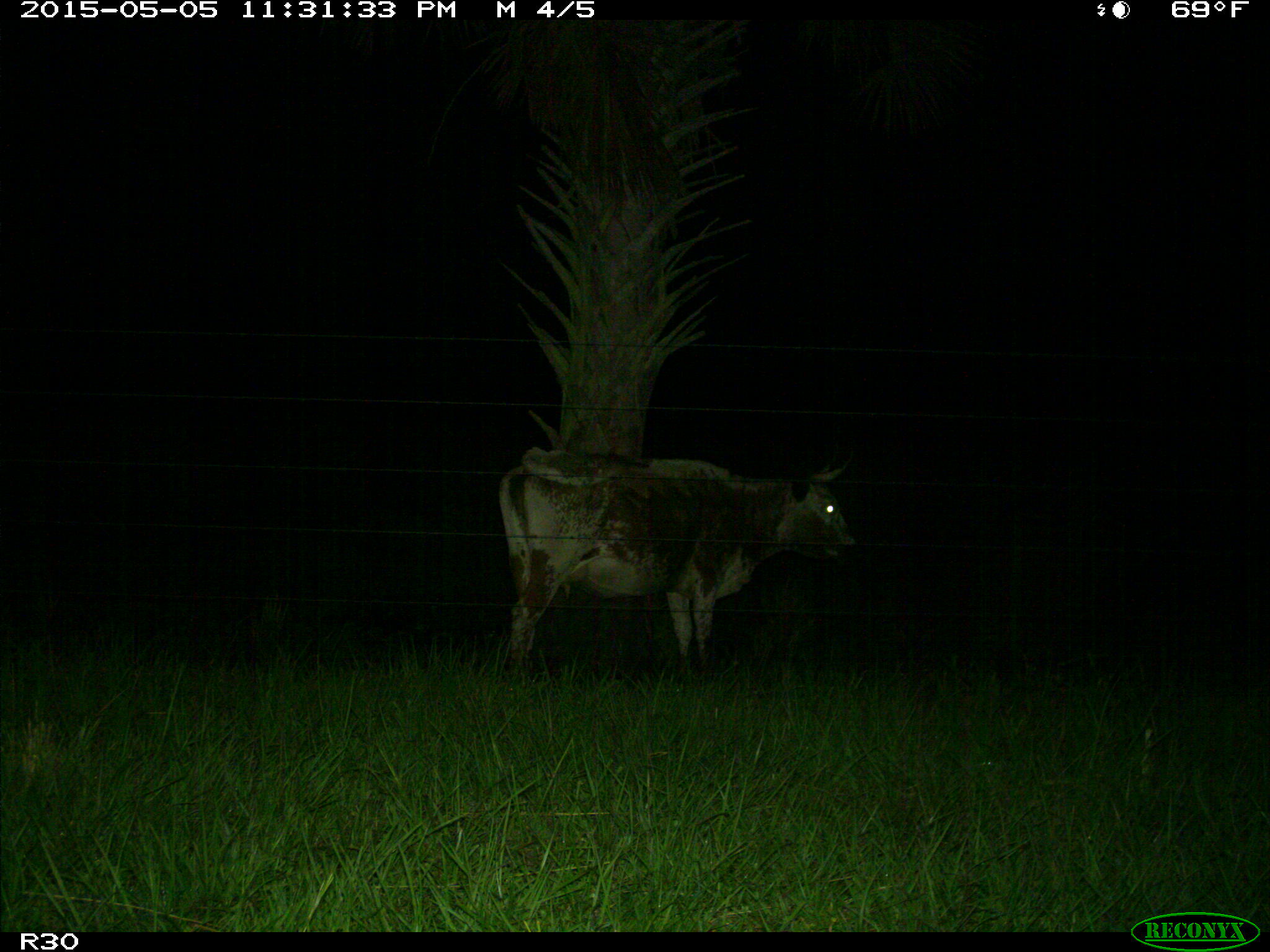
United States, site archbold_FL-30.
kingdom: Animalia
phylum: Chordata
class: Mammalia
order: Artiodactyla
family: Bovidae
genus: Bos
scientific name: Bos taurus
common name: domestic cow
Bos taurus (domestic cow).